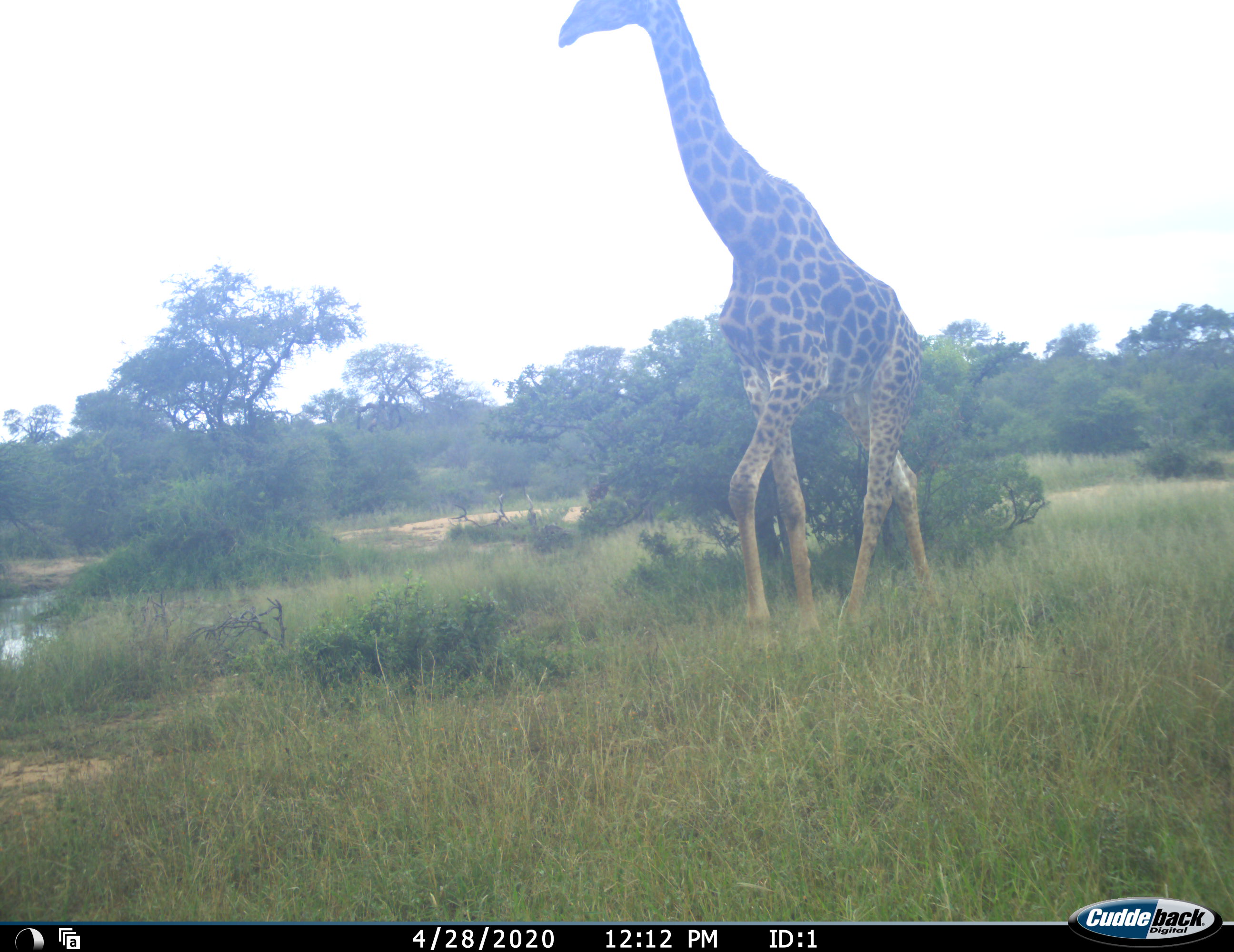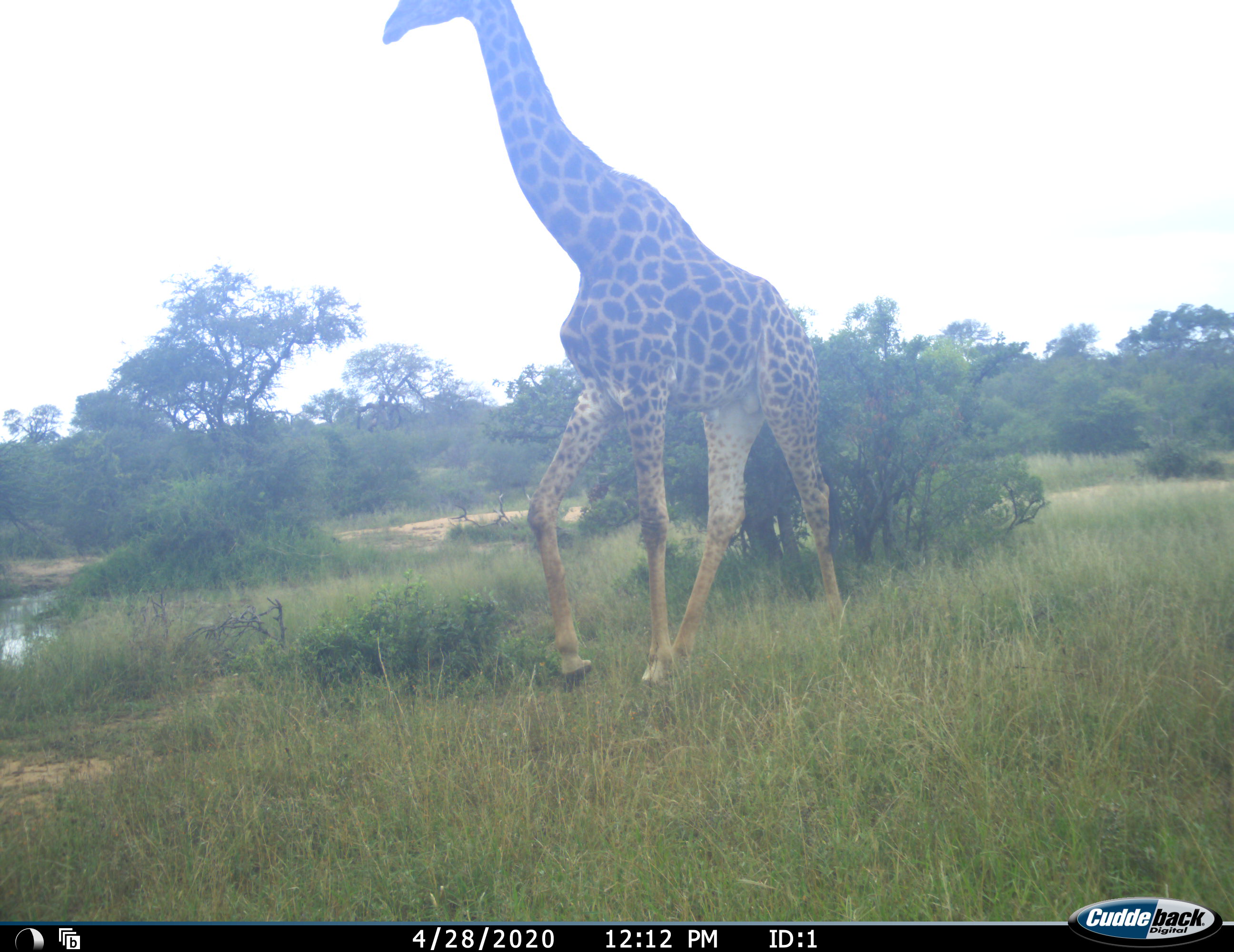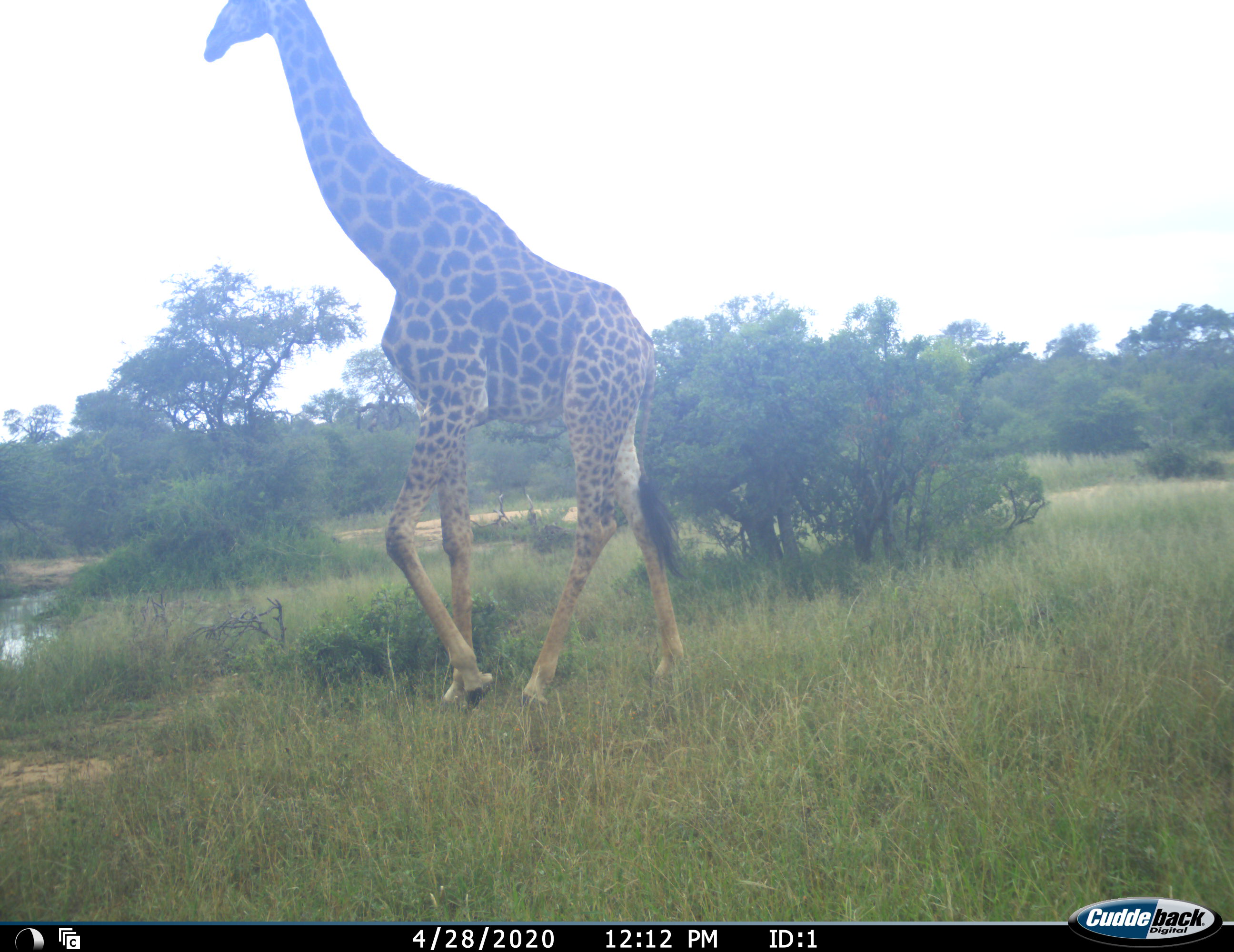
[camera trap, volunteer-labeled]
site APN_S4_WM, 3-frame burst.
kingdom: Animalia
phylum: Chordata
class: Mammalia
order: Artiodactyla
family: Giraffidae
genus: Giraffa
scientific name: Giraffa camelopardalis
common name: giraffe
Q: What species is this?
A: Giraffe (Giraffa camelopardalis).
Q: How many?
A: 1.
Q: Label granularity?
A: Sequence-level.